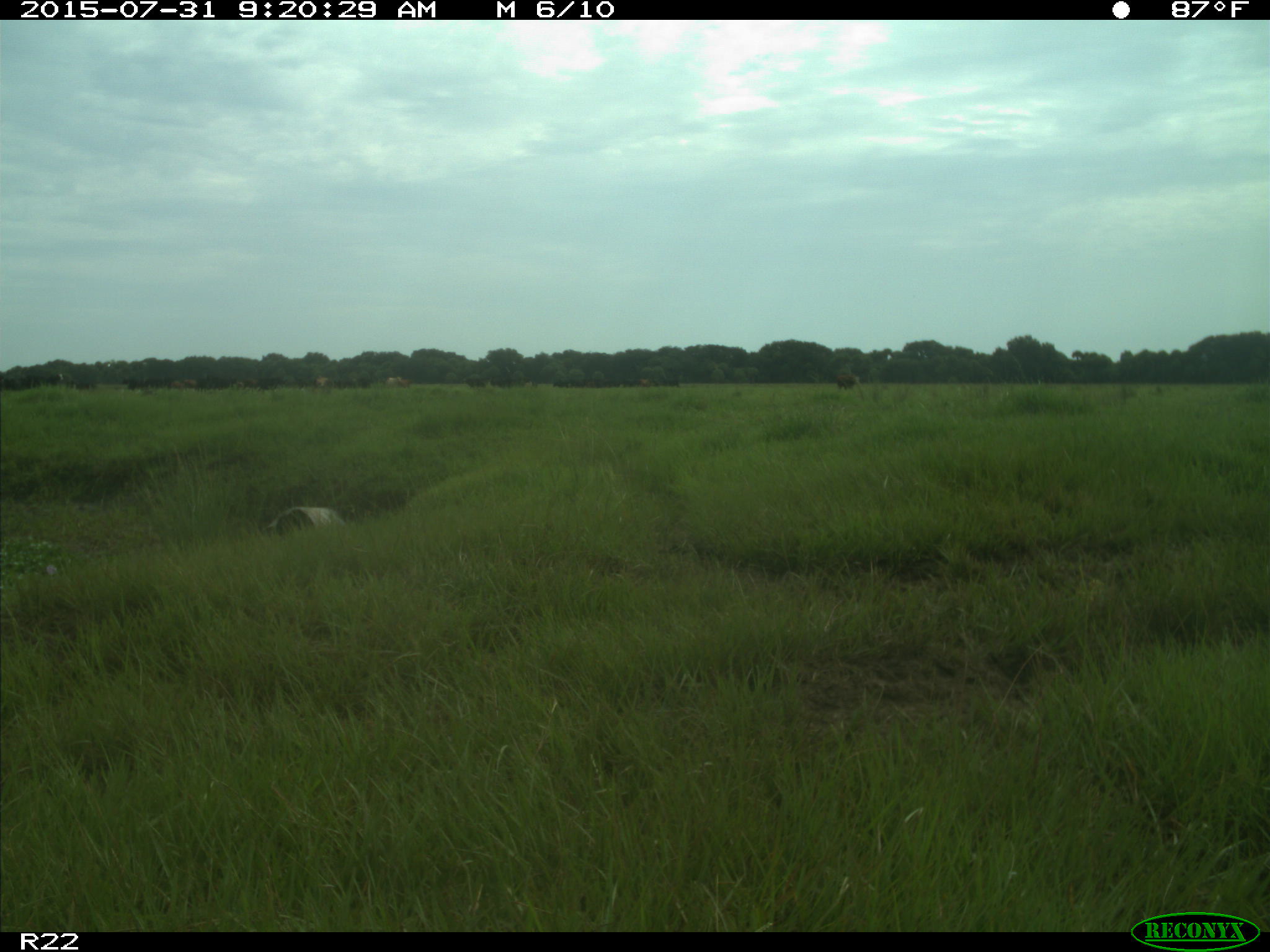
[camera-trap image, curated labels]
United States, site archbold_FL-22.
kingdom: Animalia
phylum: Chordata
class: Mammalia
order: Artiodactyla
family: Bovidae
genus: Bos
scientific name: Bos taurus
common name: domestic cow